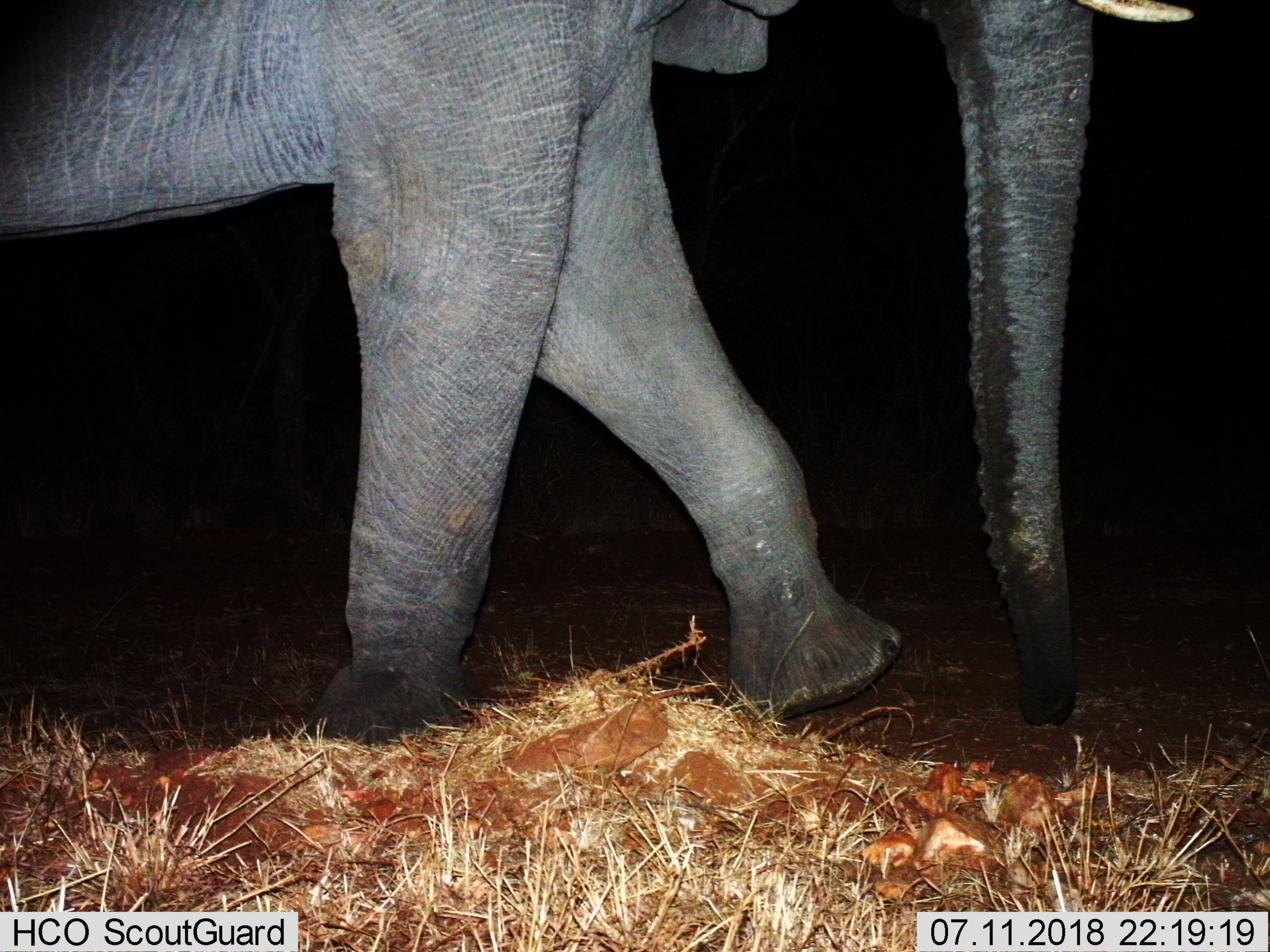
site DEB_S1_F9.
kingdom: Animalia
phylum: Chordata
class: Mammalia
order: Proboscidea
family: Elephantidae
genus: Loxodonta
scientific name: Loxodonta africana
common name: african bush elephant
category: elephant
Elephant (african bush elephant) (Loxodonta africana), count 1. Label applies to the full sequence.